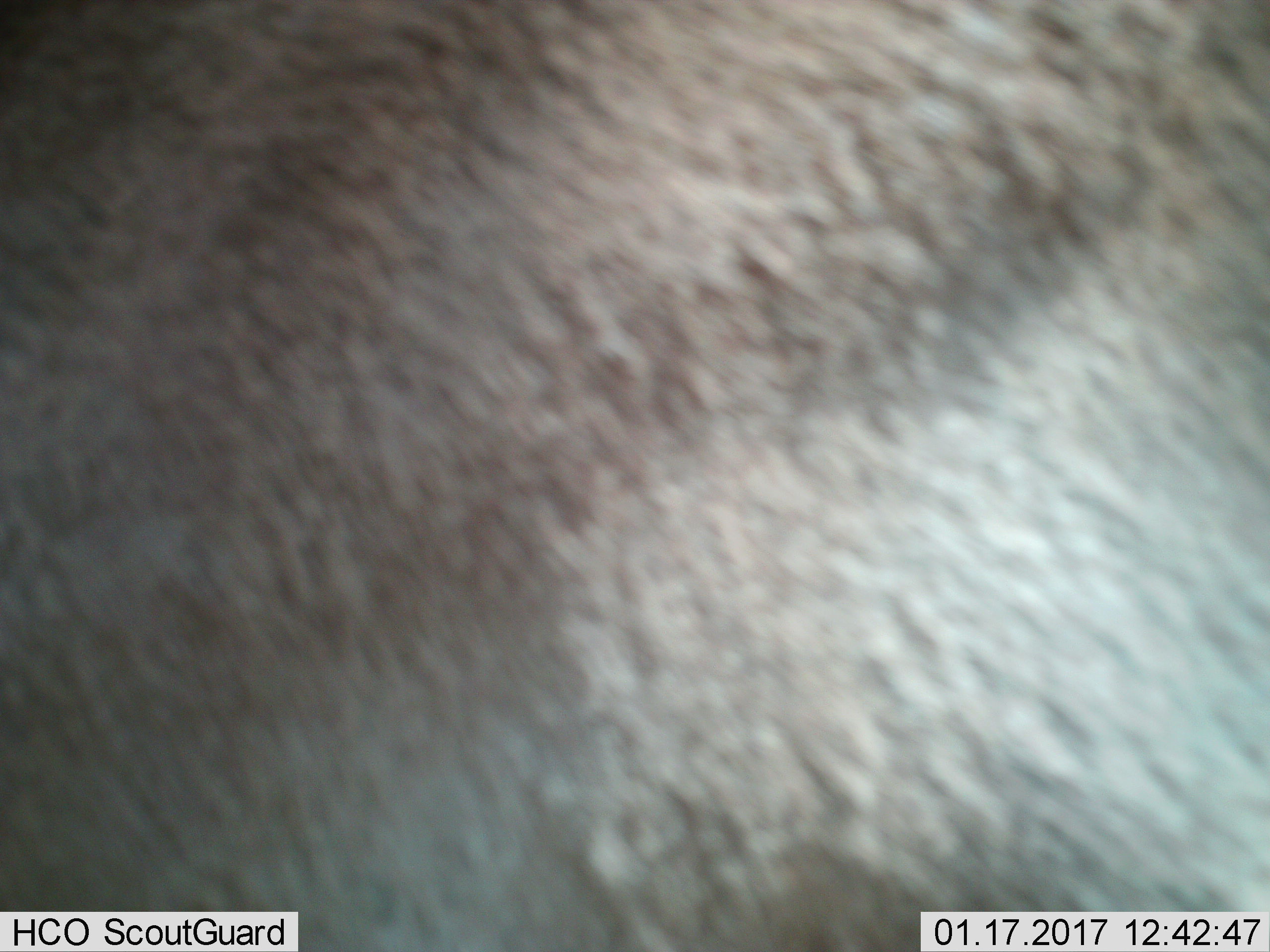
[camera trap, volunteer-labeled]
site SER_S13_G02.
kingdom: Animalia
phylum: Chordata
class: Mammalia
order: Artiodactyla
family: Bovidae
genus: Connochaetes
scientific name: Connochaetes taurinus taurinus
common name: blue wildebeest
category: wildebeestblue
Wildebeestblue (blue wildebeest) (Connochaetes taurinus taurinus), count 1. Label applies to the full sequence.